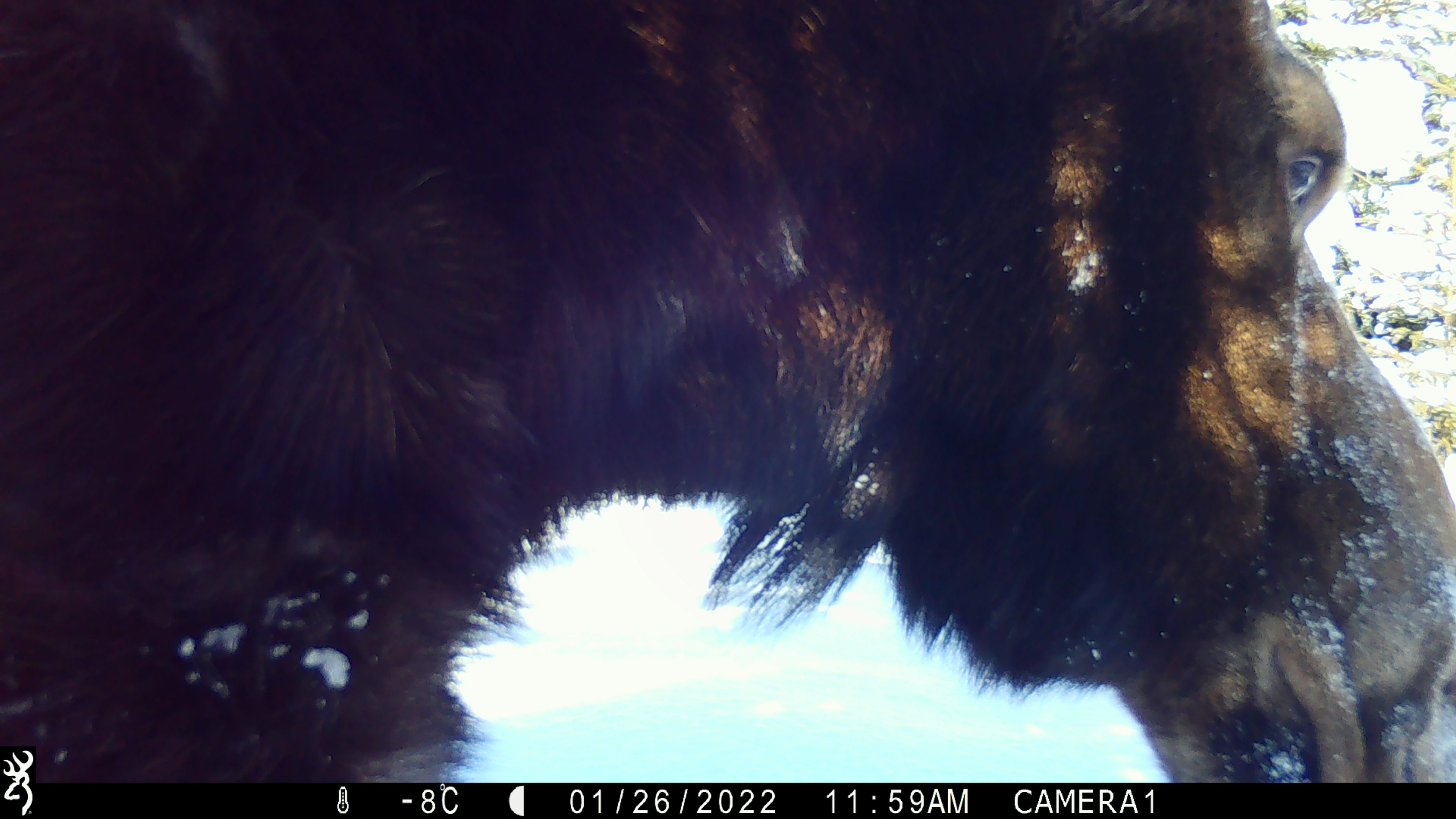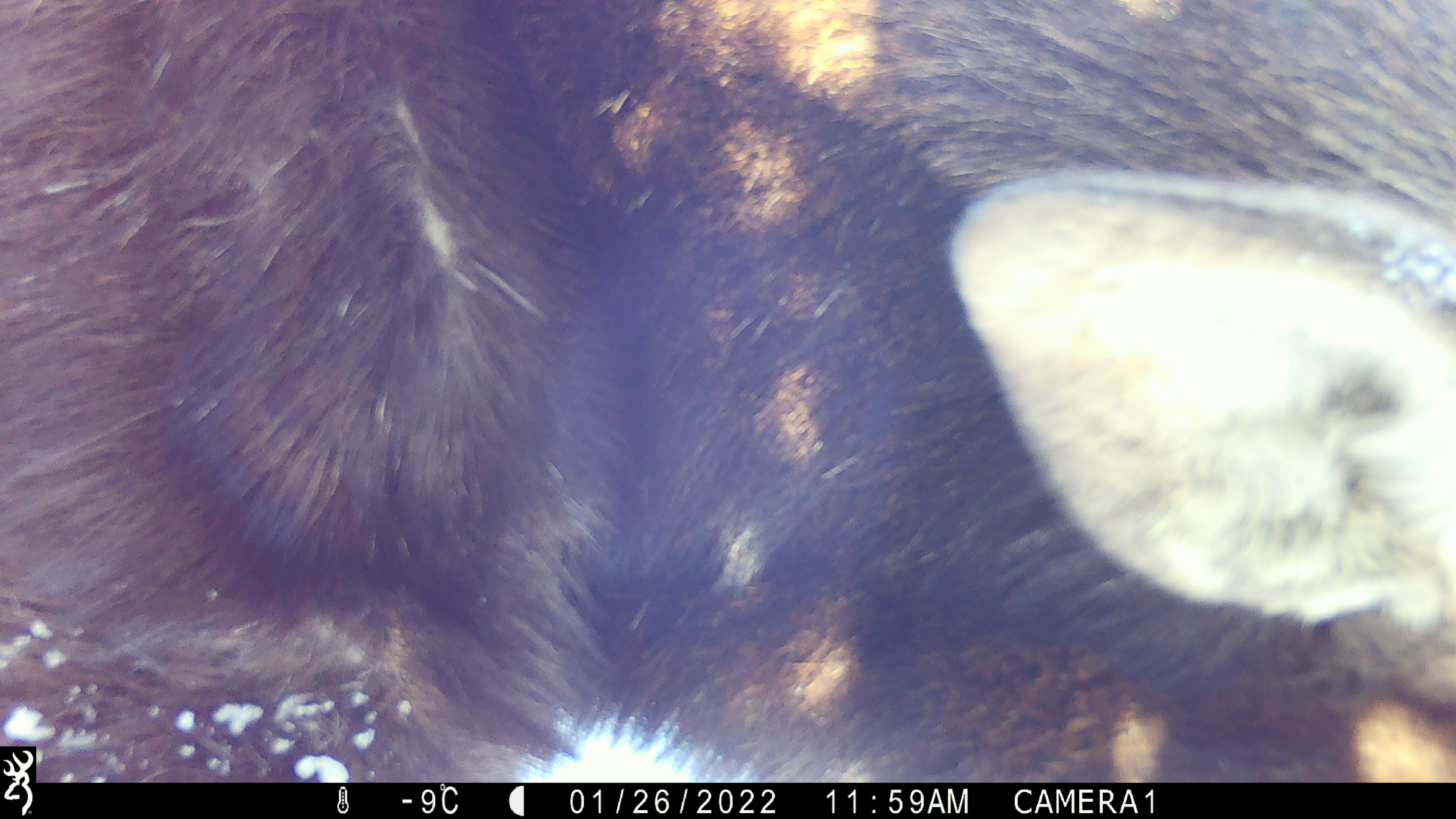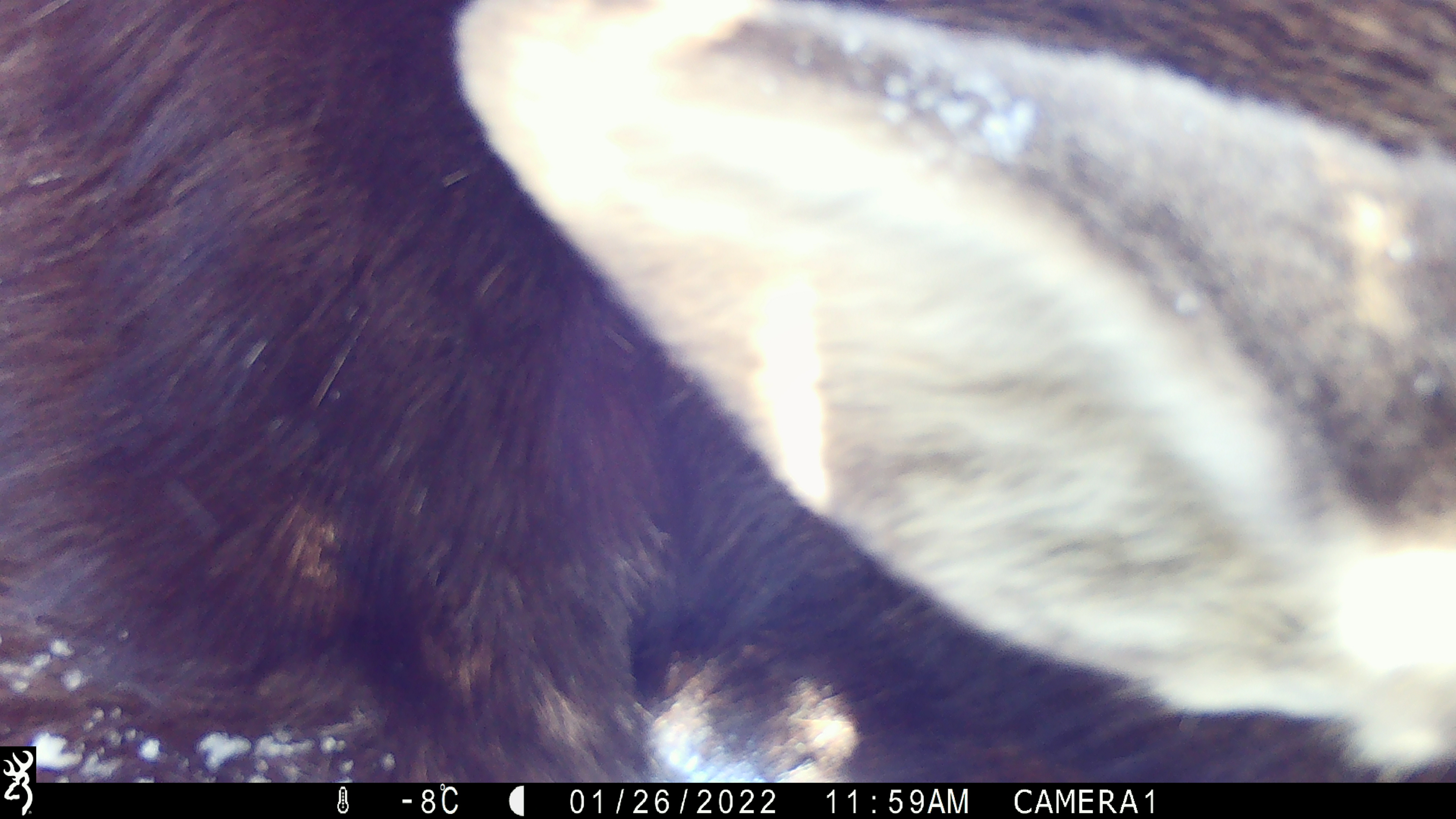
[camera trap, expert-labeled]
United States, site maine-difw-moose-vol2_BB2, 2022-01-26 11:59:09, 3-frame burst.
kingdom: Animalia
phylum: Chordata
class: Mammalia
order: Artiodactyla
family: Cervidae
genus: Alces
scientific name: Alces alces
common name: moose